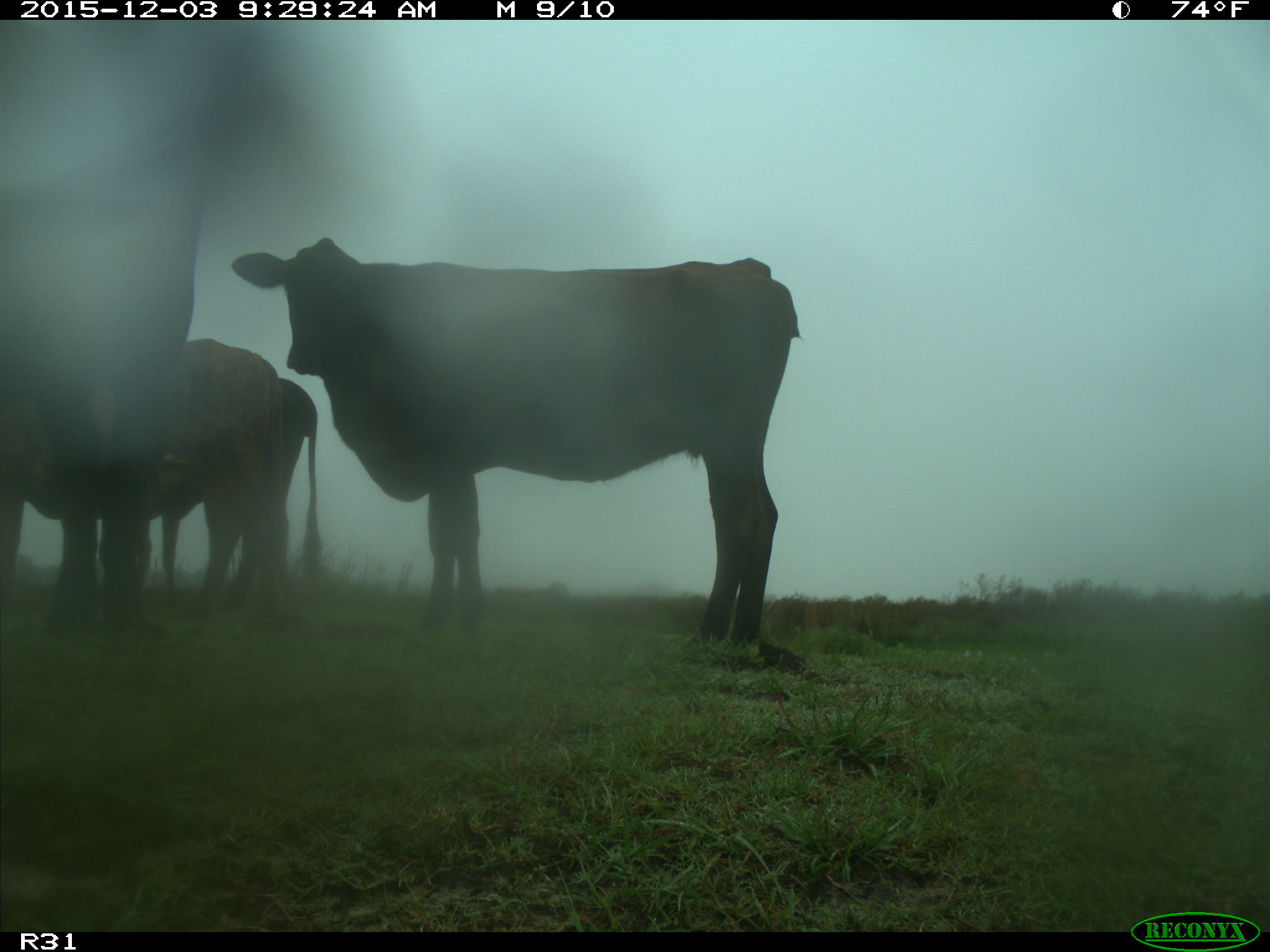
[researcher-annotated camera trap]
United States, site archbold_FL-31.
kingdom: Animalia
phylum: Chordata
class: Mammalia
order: Artiodactyla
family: Bovidae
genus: Bos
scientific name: Bos taurus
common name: domestic cow